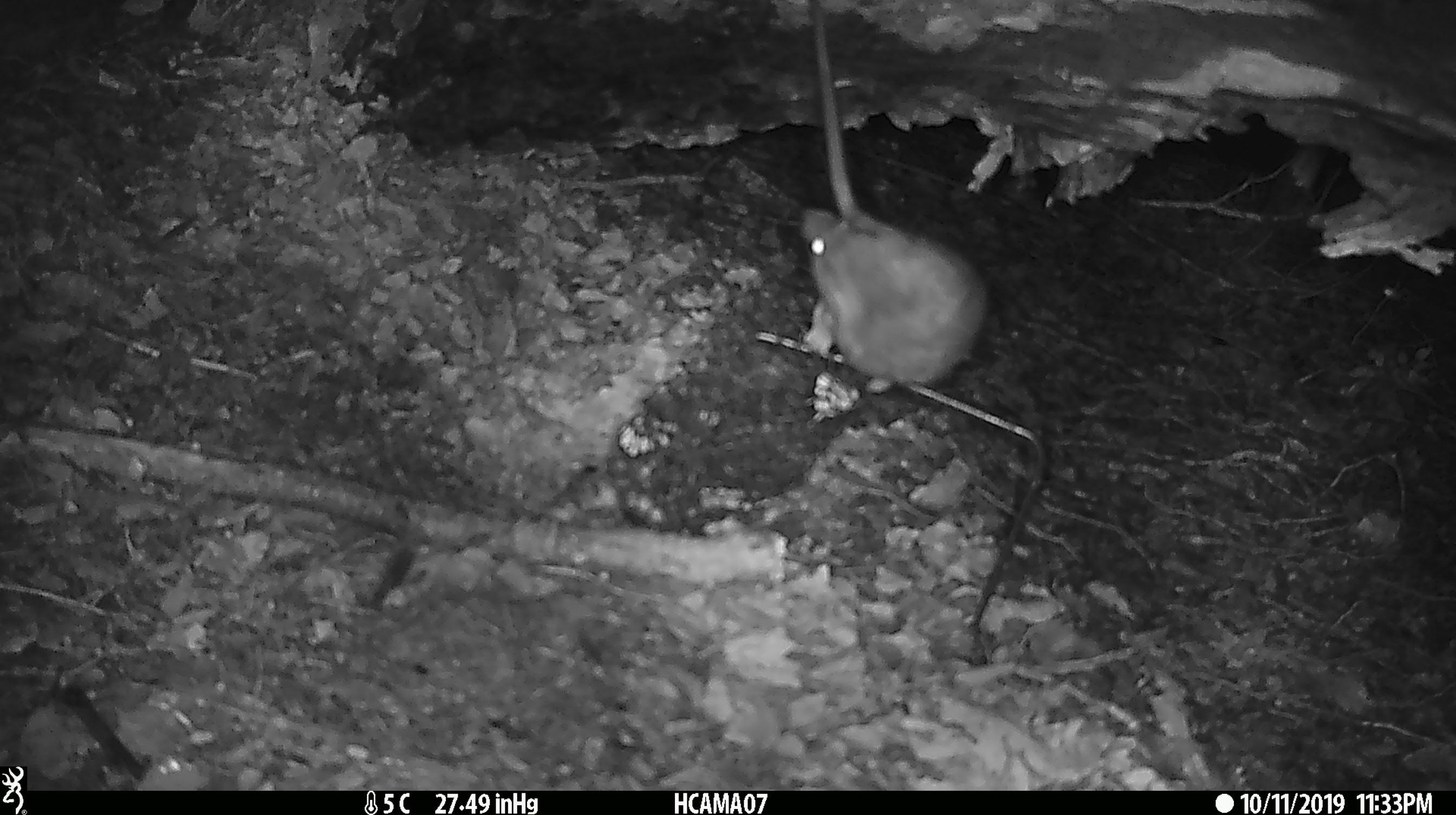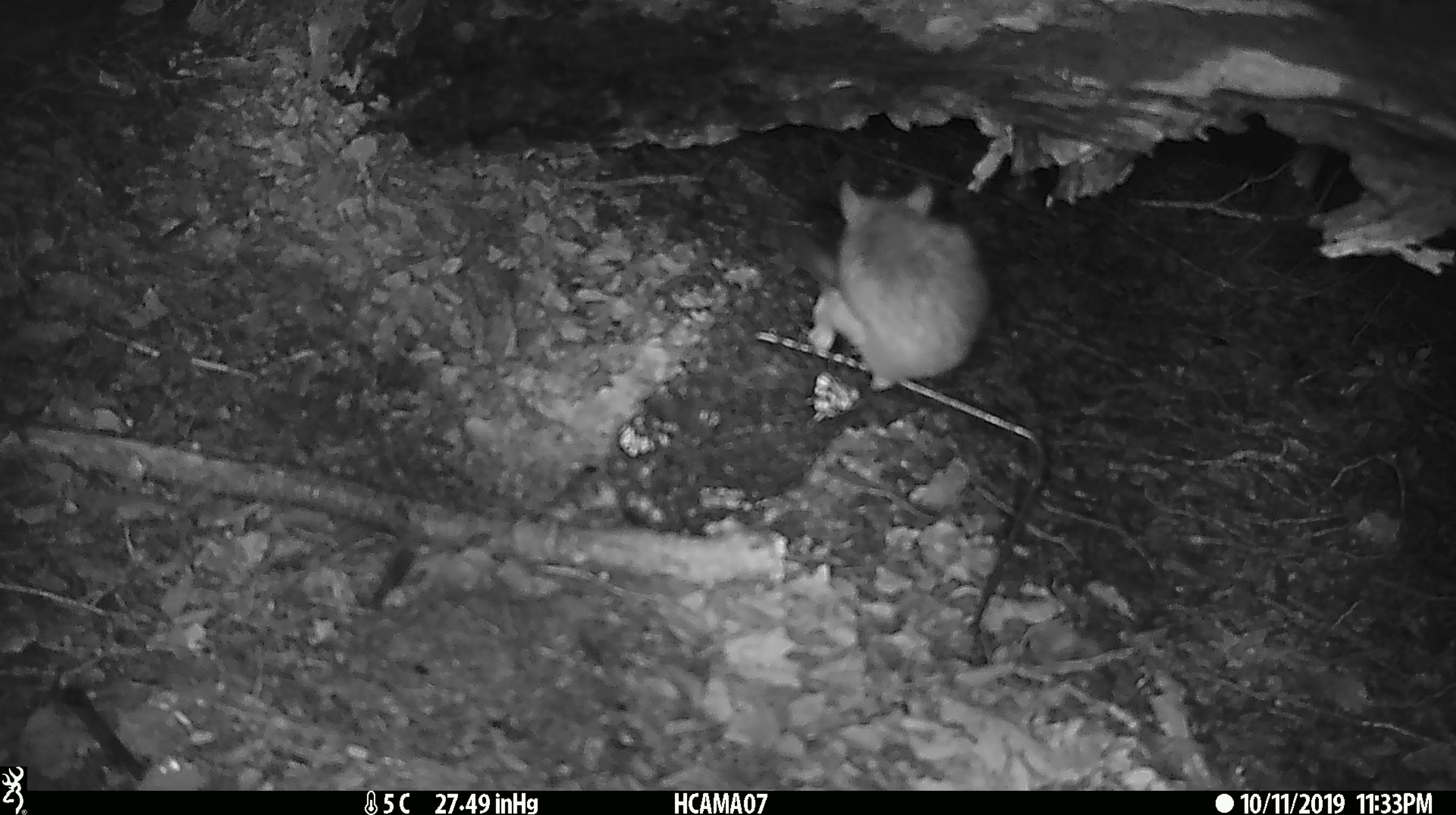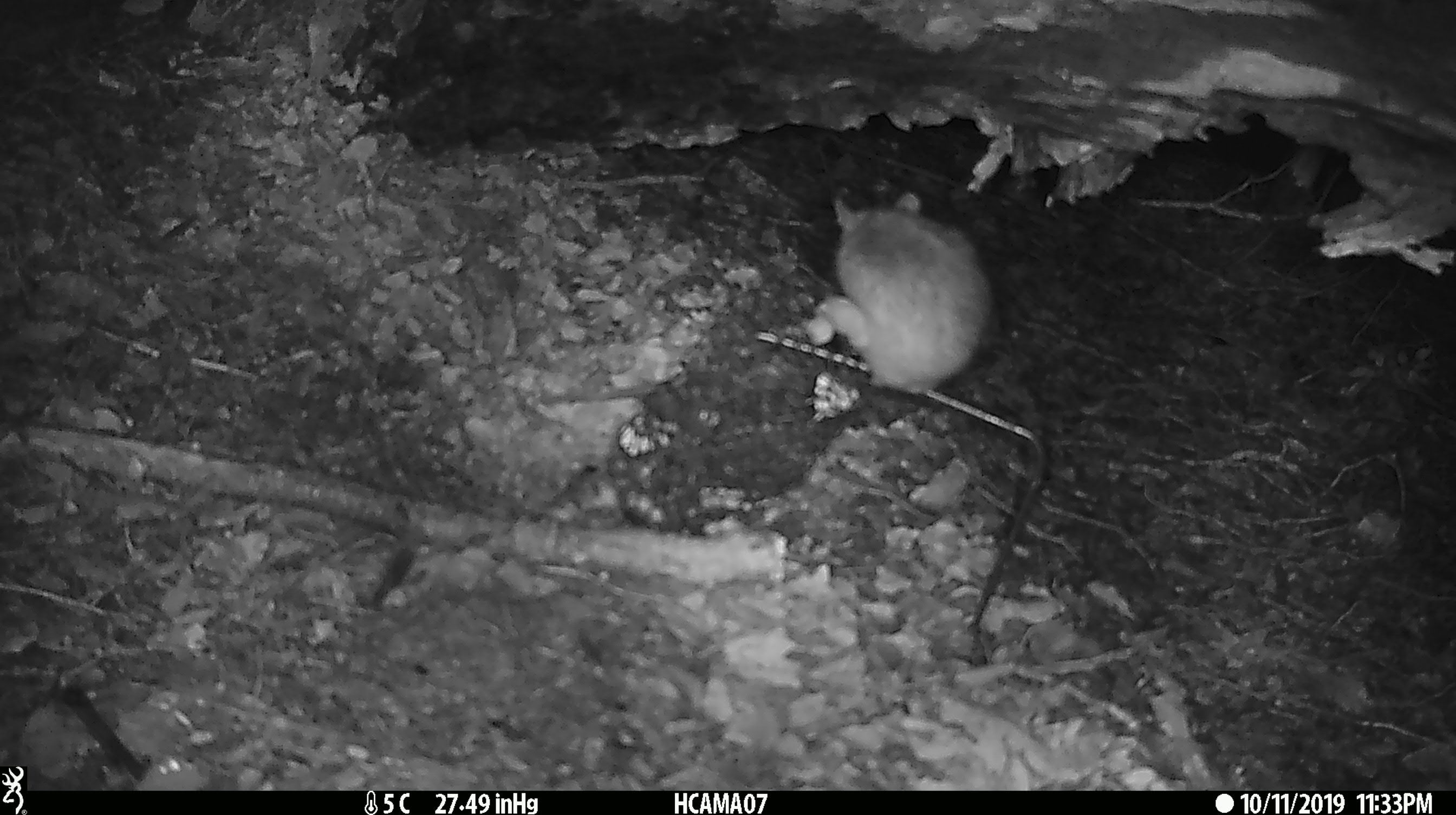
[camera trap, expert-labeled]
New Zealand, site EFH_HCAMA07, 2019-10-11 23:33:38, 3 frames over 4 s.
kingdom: Animalia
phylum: Chordata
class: Mammalia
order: Rodentia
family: Muridae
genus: Rattus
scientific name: Rattus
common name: rat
Rat (Rattus).